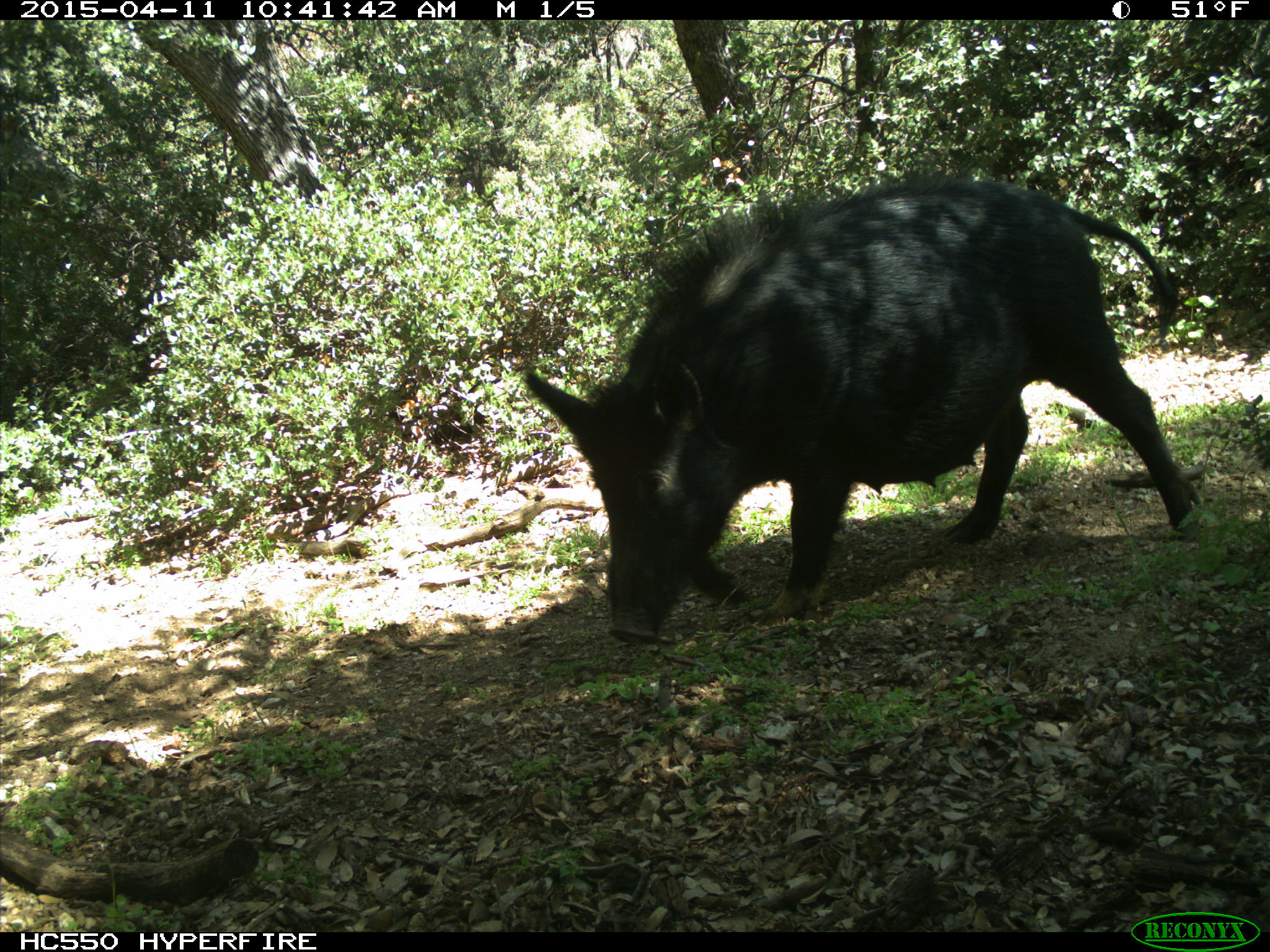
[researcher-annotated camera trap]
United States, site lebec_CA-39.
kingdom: Animalia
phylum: Chordata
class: Mammalia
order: Artiodactyla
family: Suidae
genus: Sus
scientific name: Sus scrofa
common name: wild boar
Sus scrofa (wild boar).